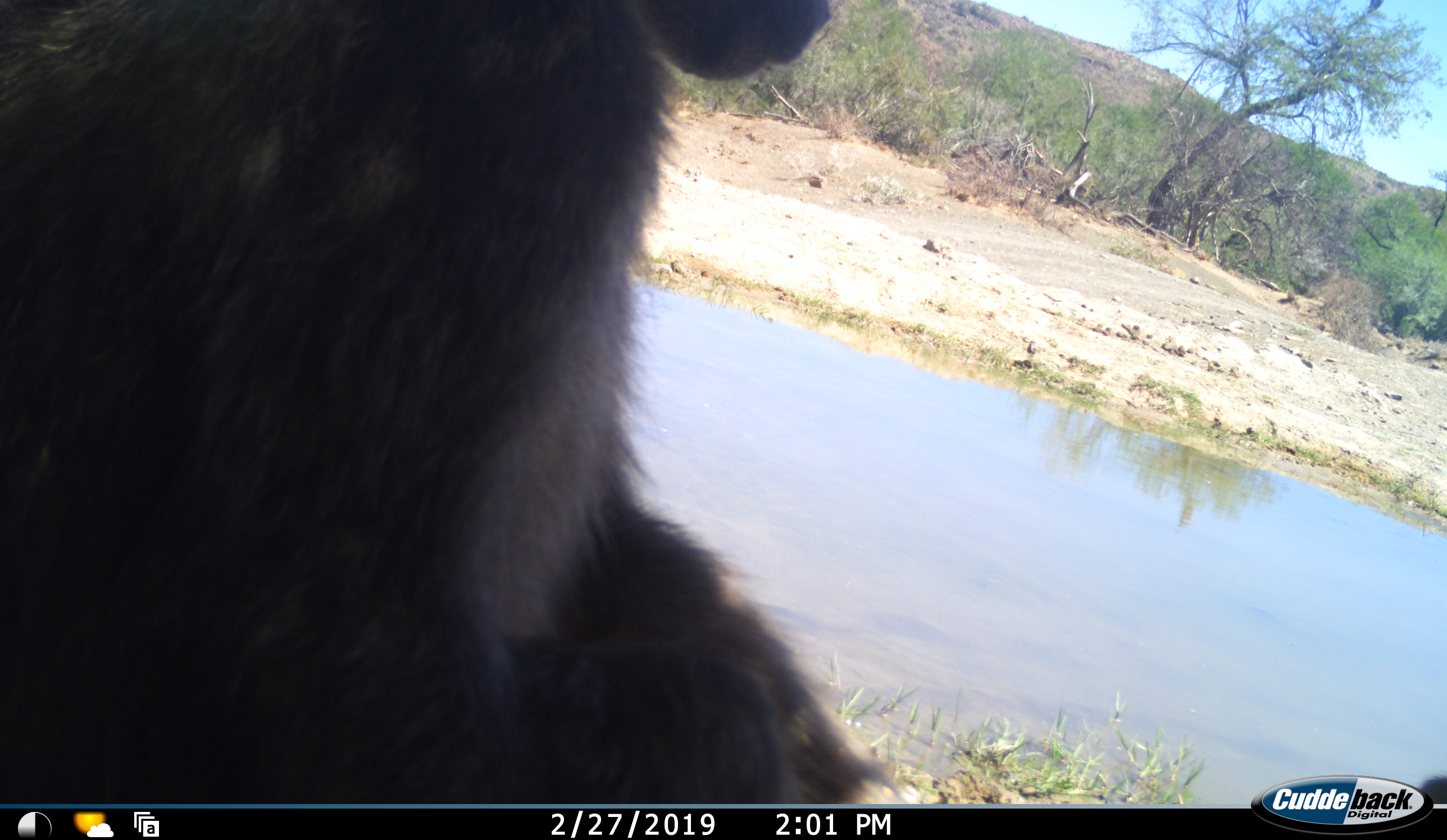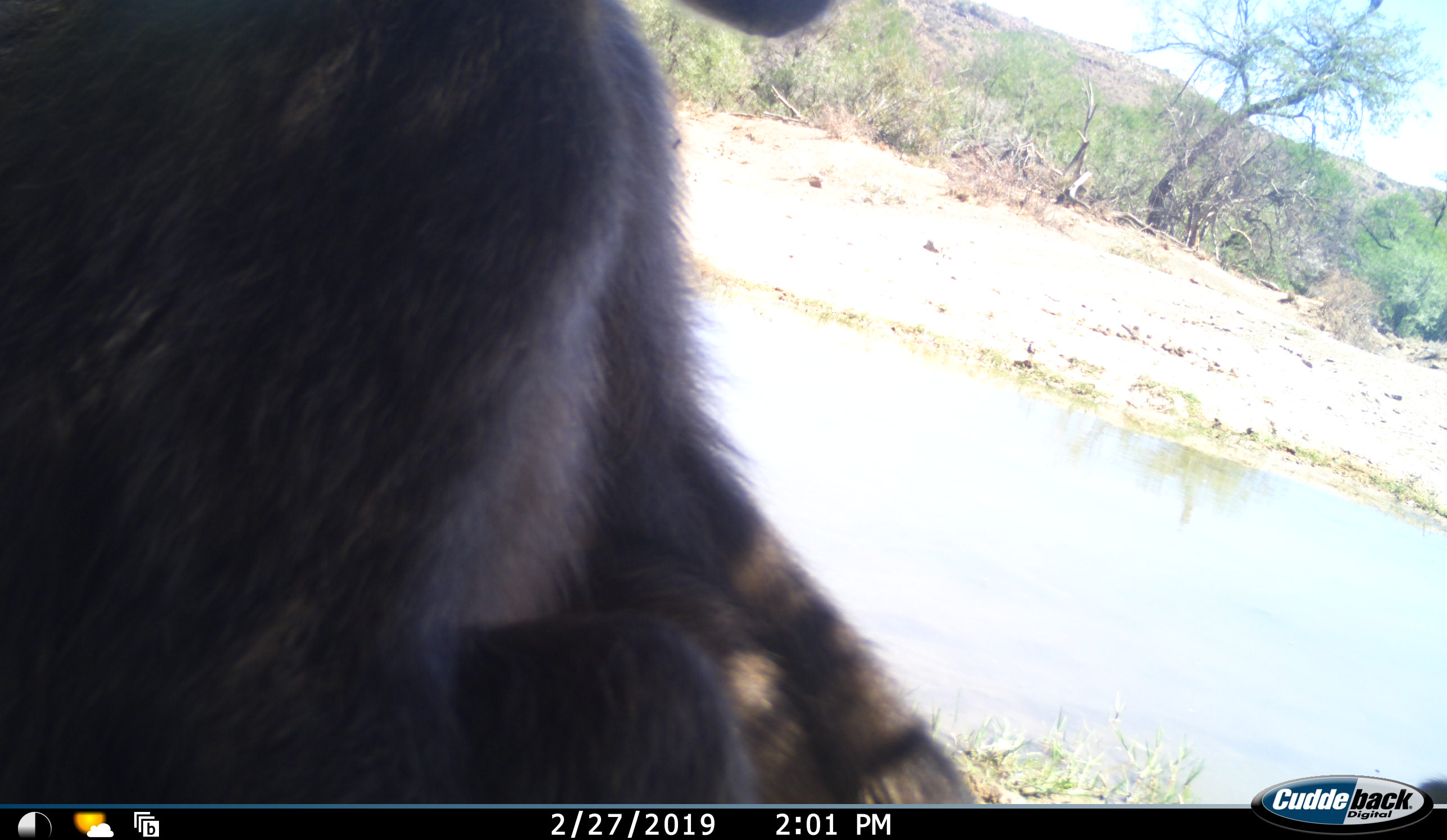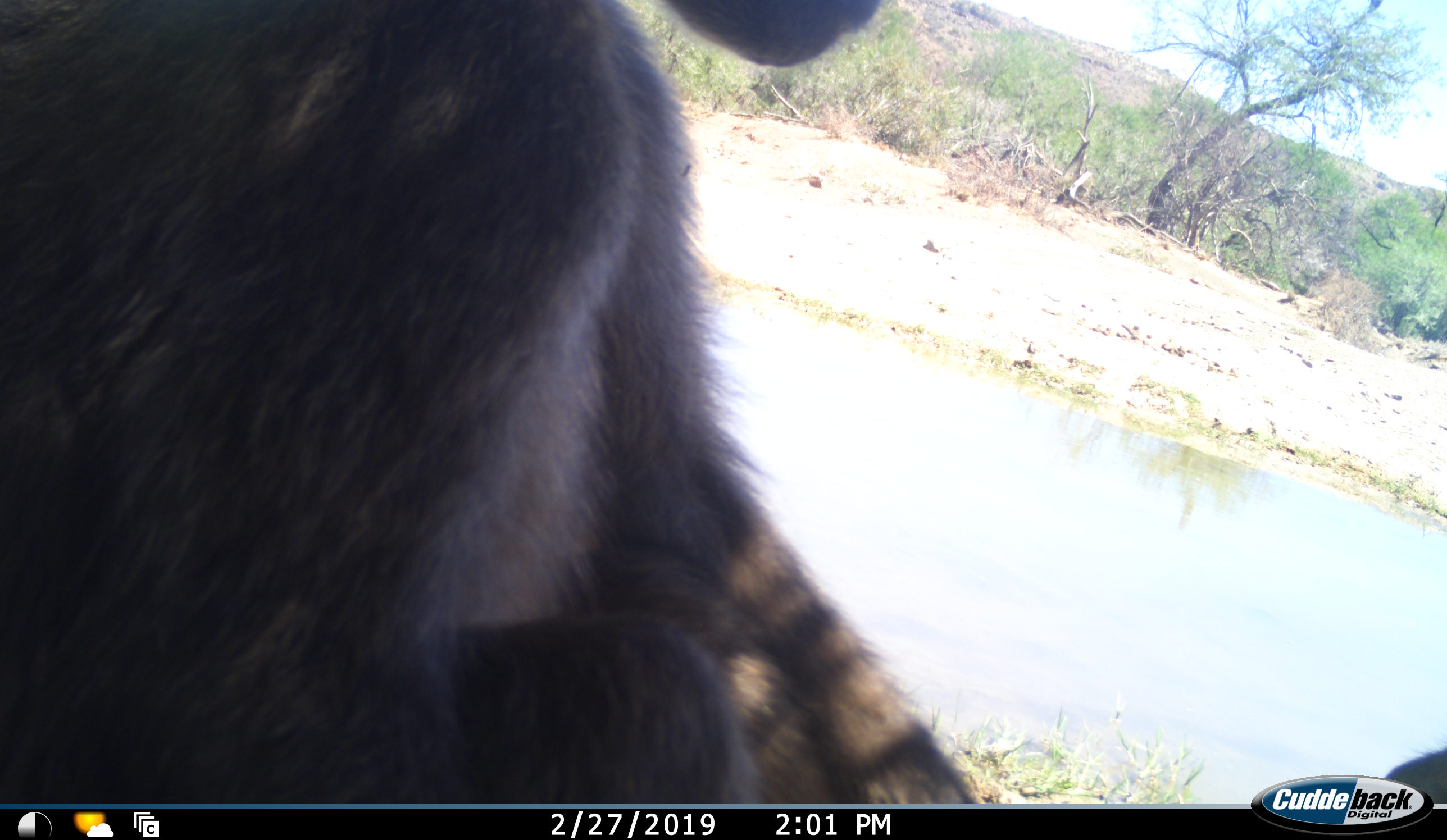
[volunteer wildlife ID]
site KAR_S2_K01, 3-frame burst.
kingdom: Animalia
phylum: Chordata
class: Mammalia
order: Primates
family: Cercopithecidae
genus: Papio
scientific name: Papio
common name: baboon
Baboon (Papio), count 1. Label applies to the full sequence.